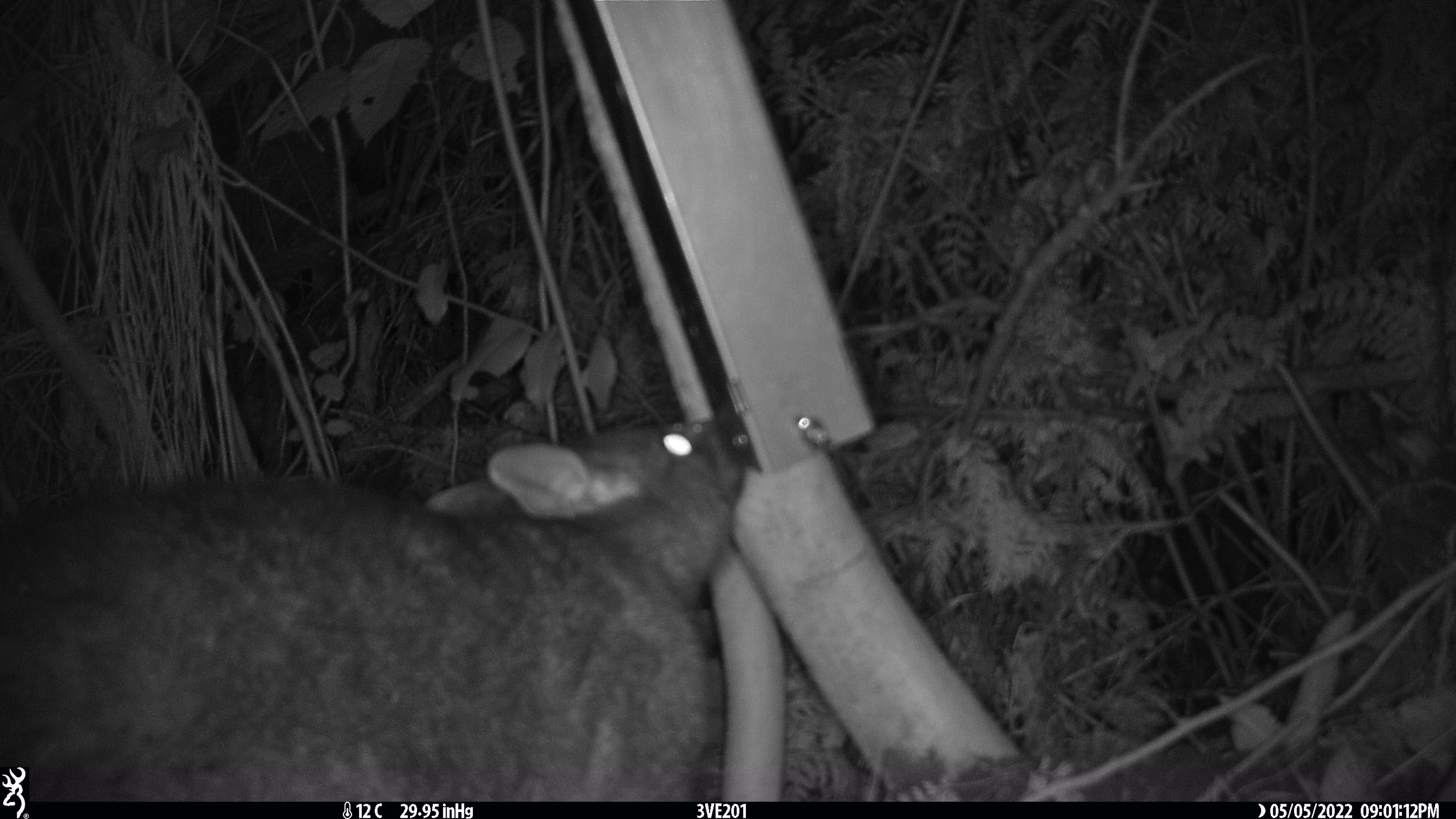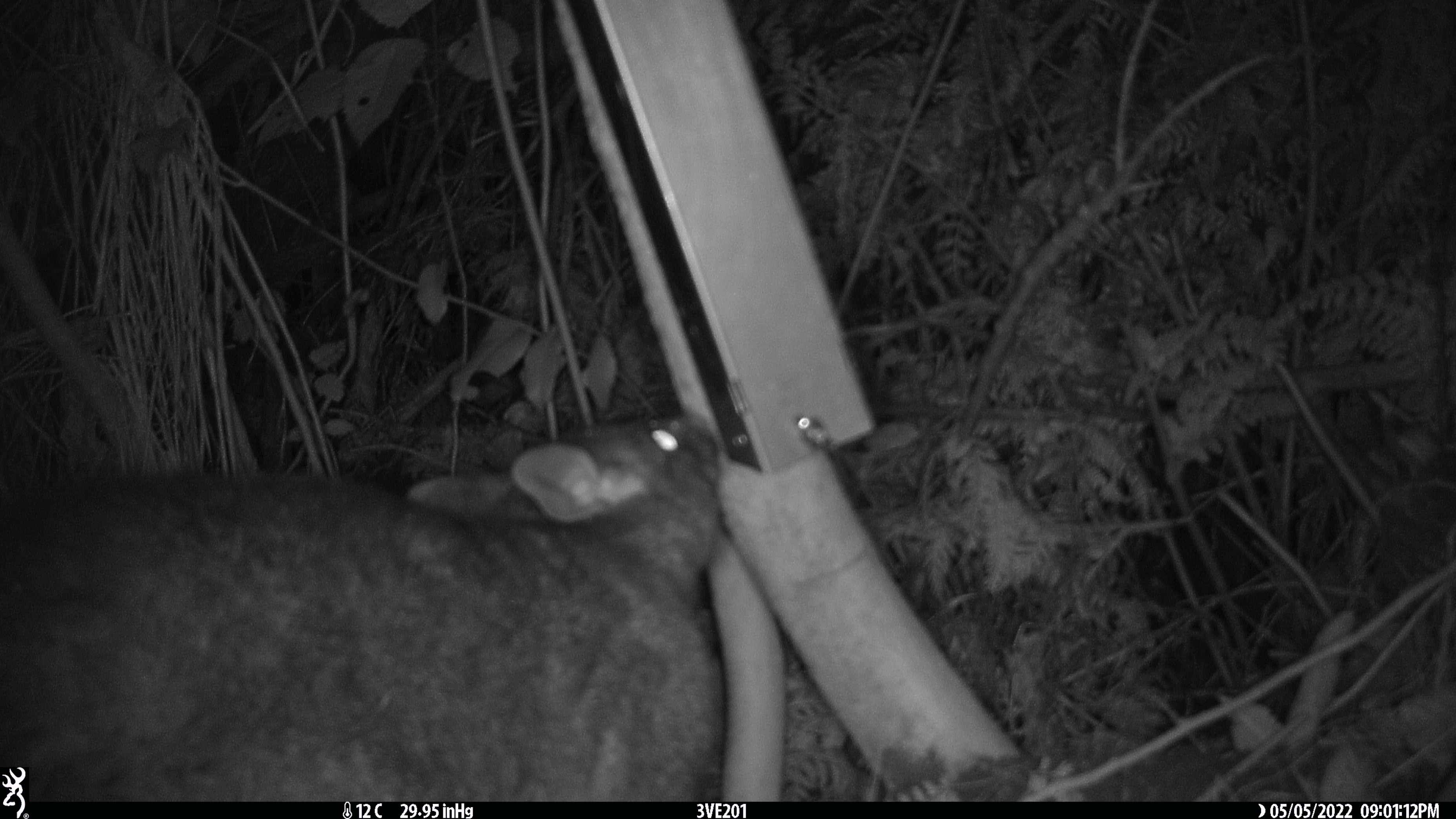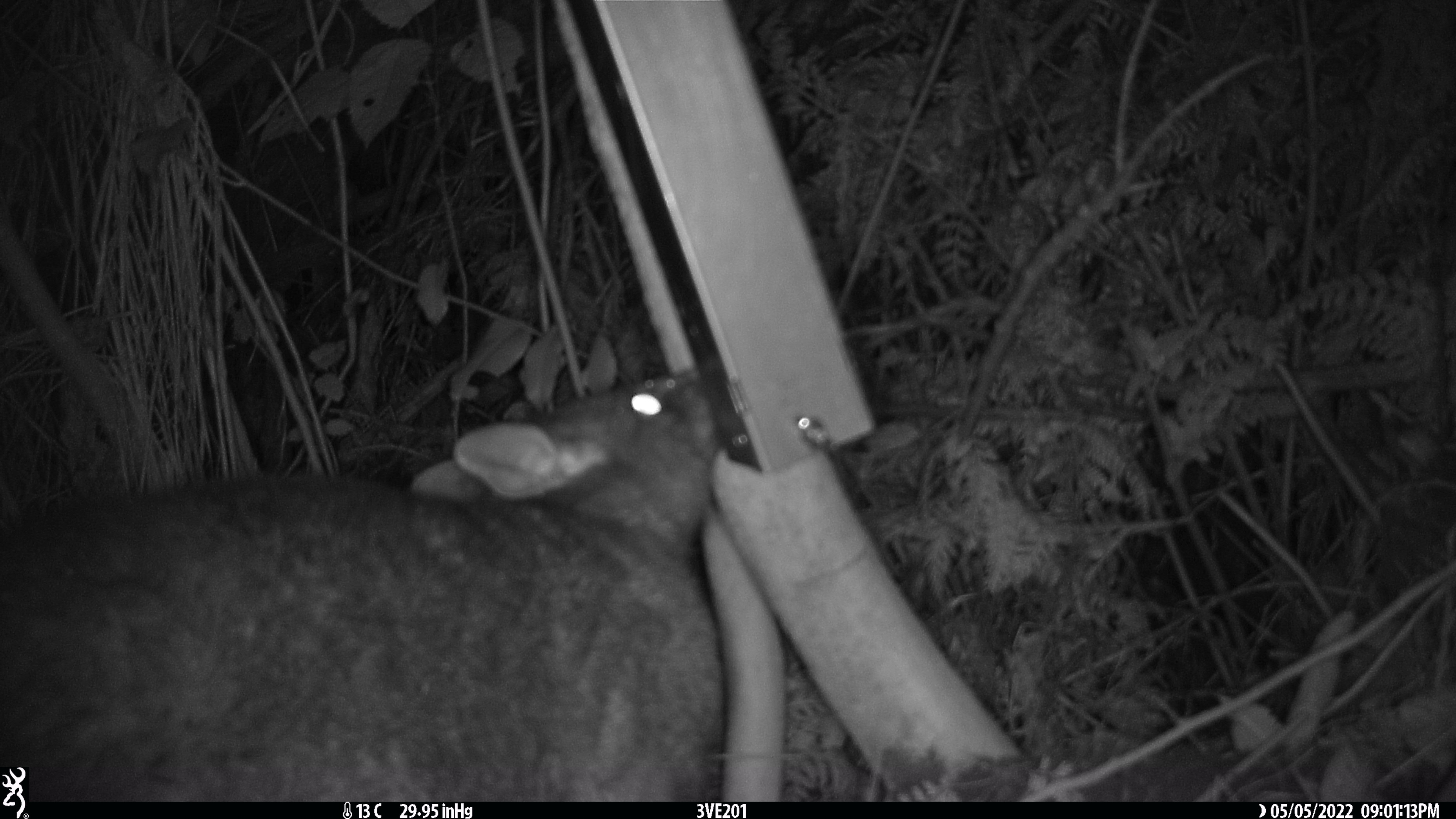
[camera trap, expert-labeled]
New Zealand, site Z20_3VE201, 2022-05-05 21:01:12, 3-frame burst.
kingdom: Animalia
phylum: Chordata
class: Mammalia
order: Diprotodontia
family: Phalangeridae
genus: Trichosurus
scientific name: Trichosurus vulpecula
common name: common brushtail possum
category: possum